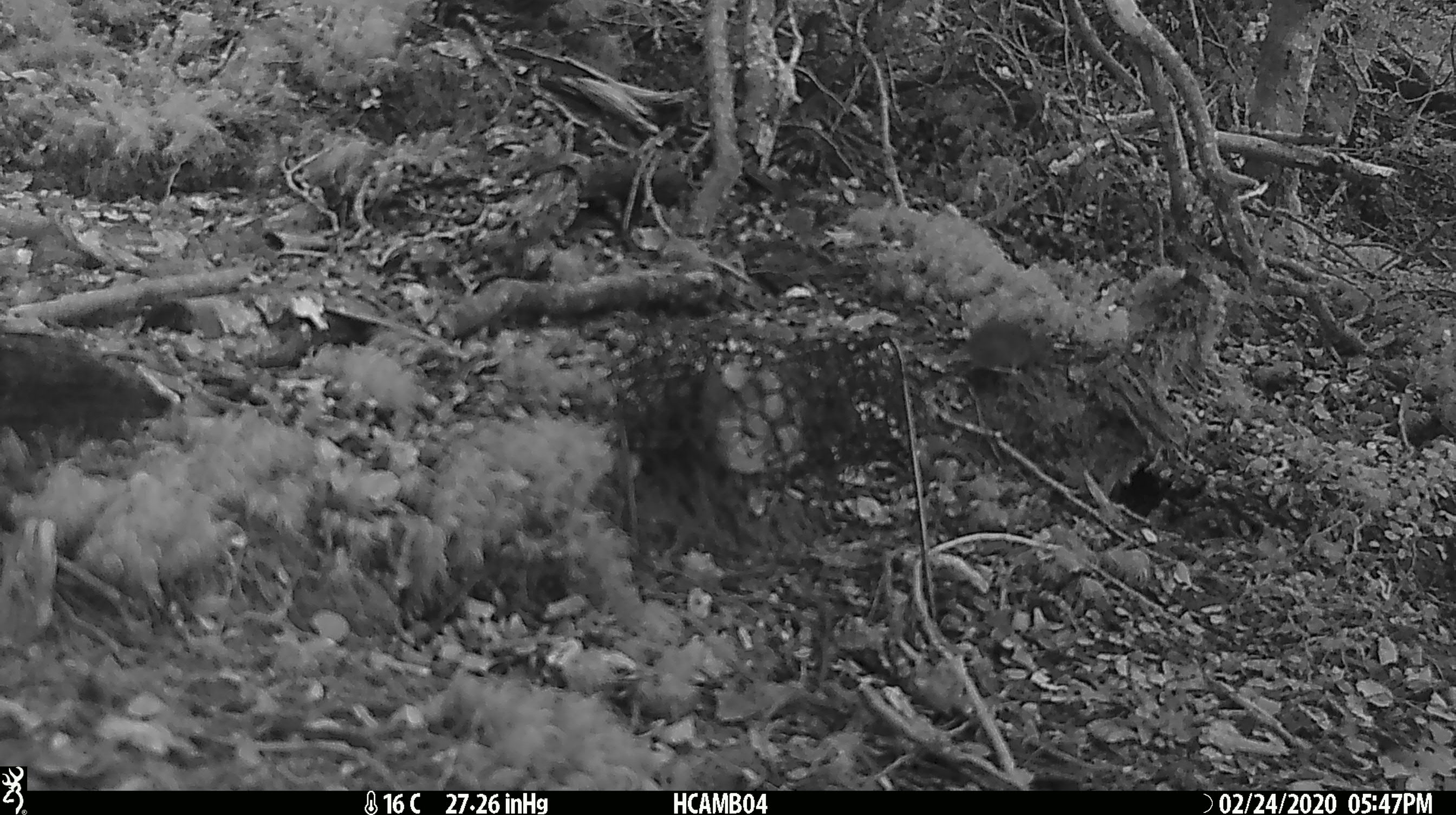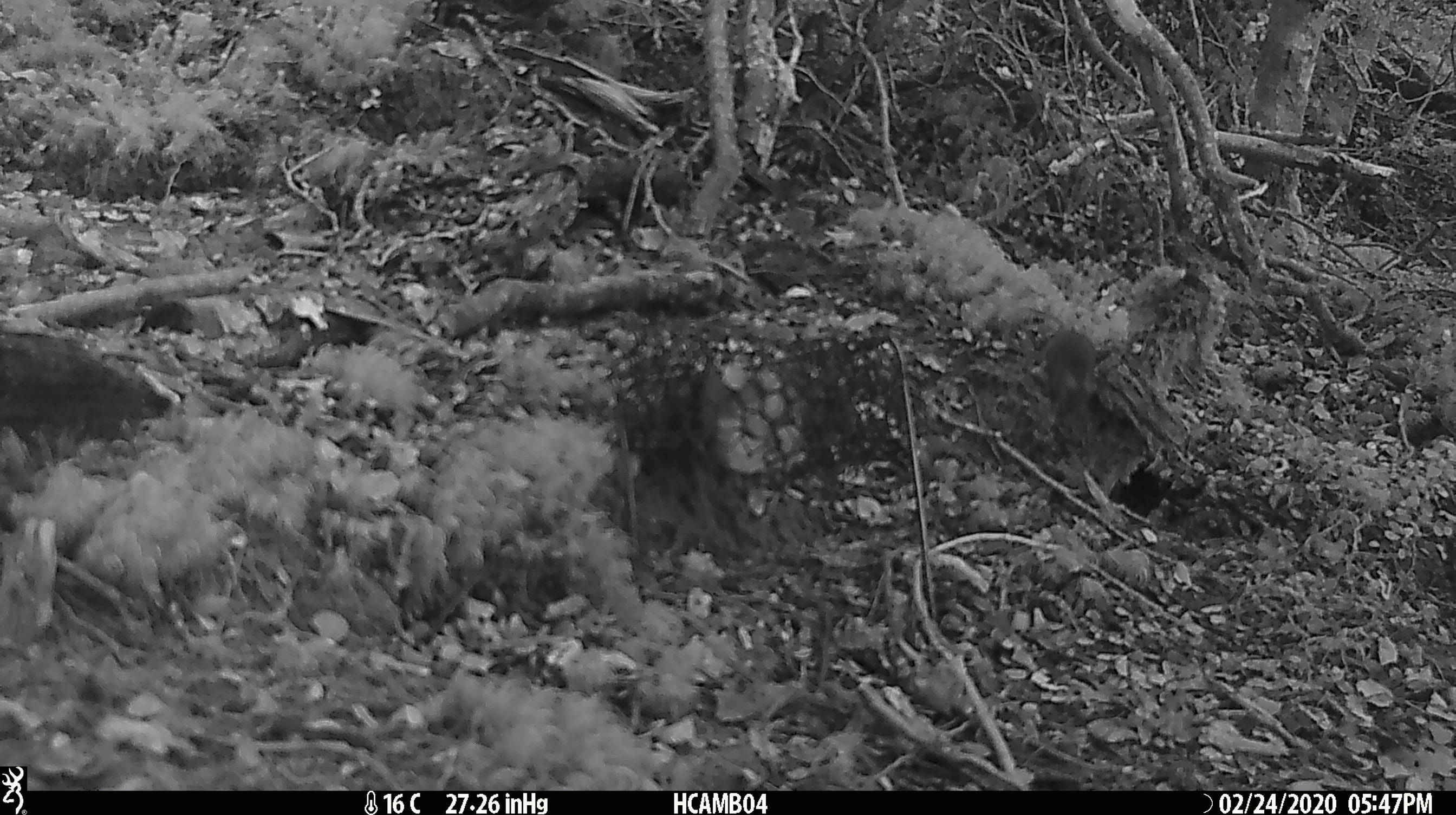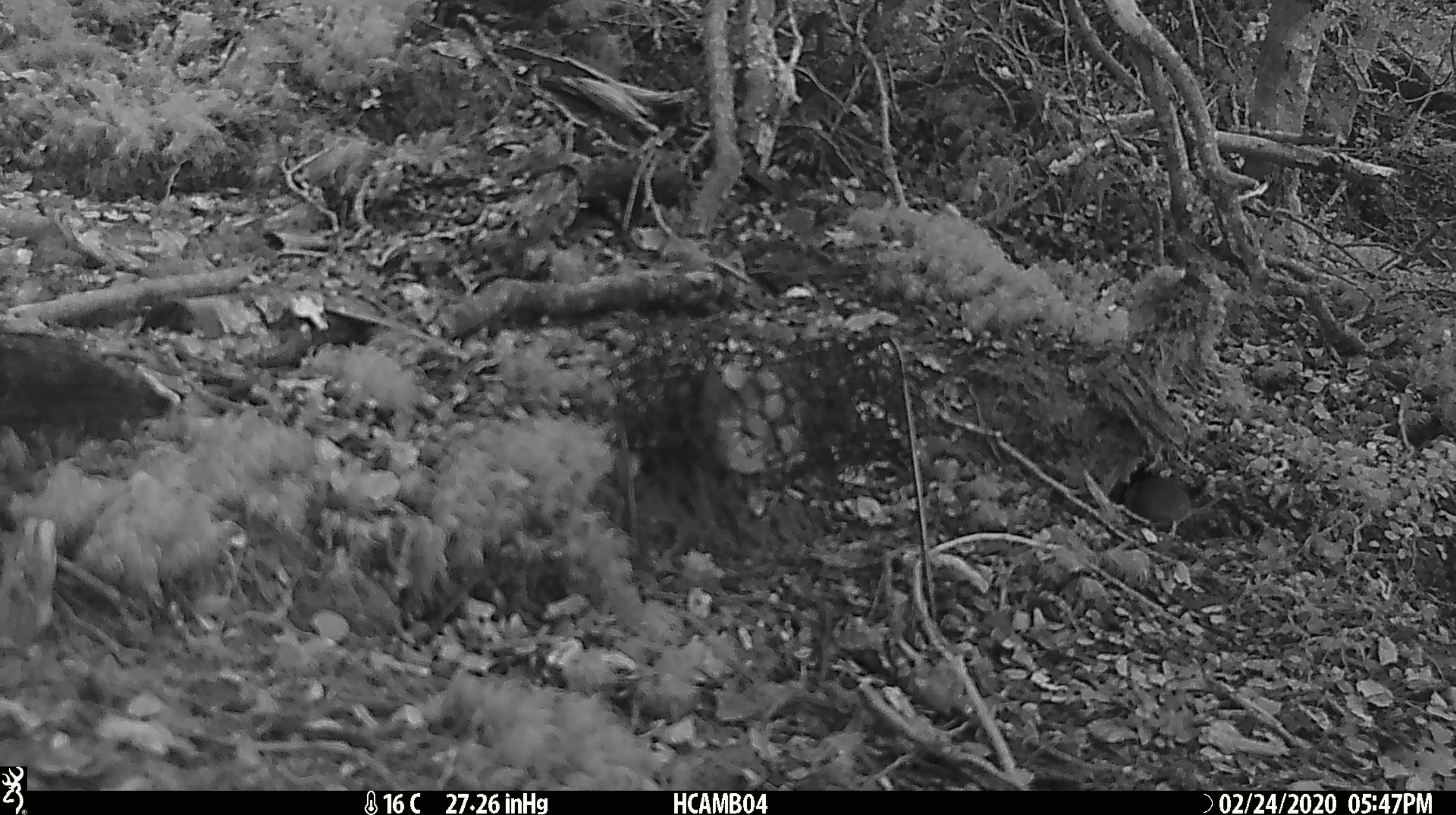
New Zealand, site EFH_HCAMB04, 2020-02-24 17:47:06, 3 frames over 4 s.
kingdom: Animalia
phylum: Chordata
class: Mammalia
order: Rodentia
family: Muridae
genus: Mus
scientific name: Mus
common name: mouse